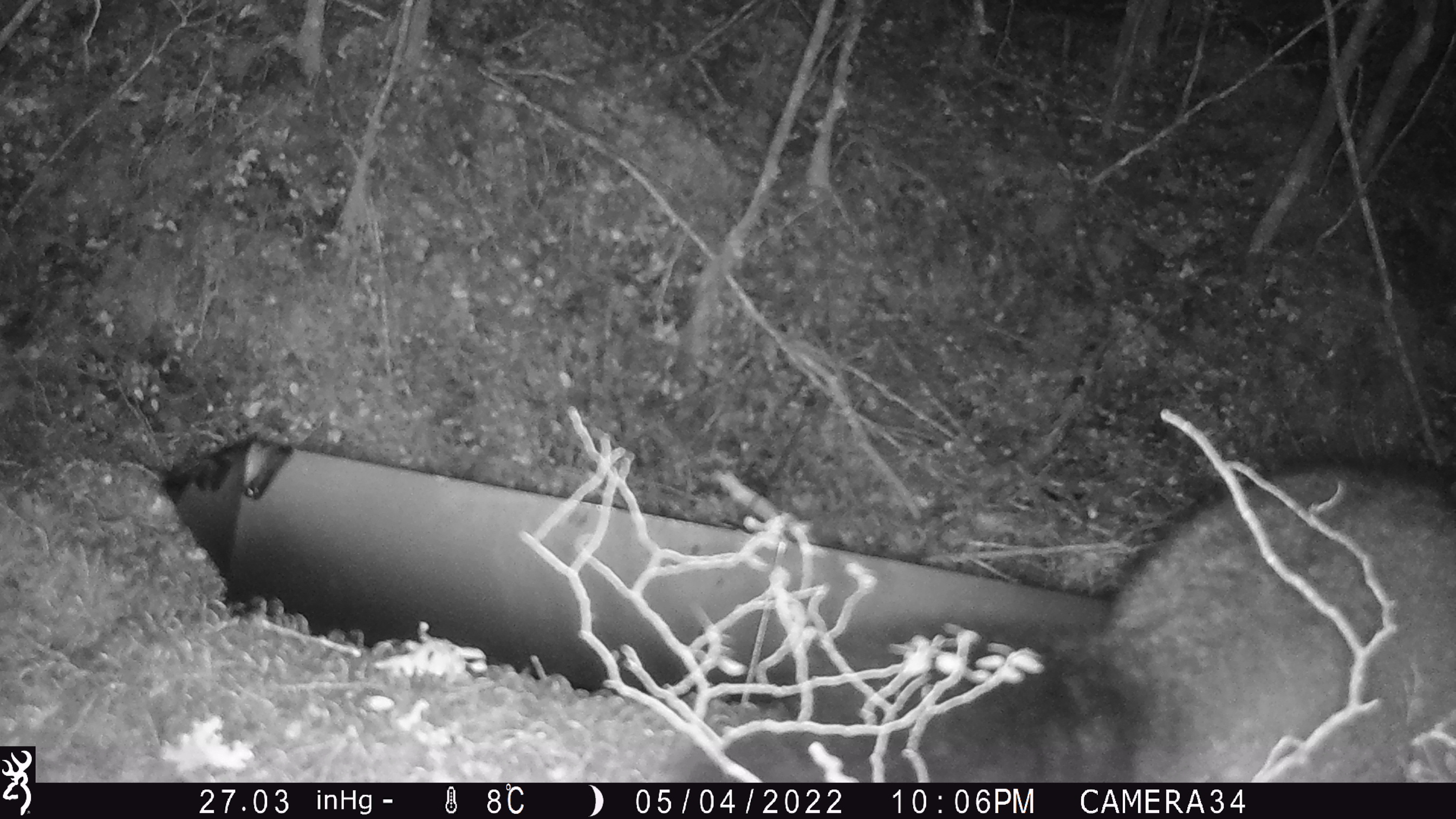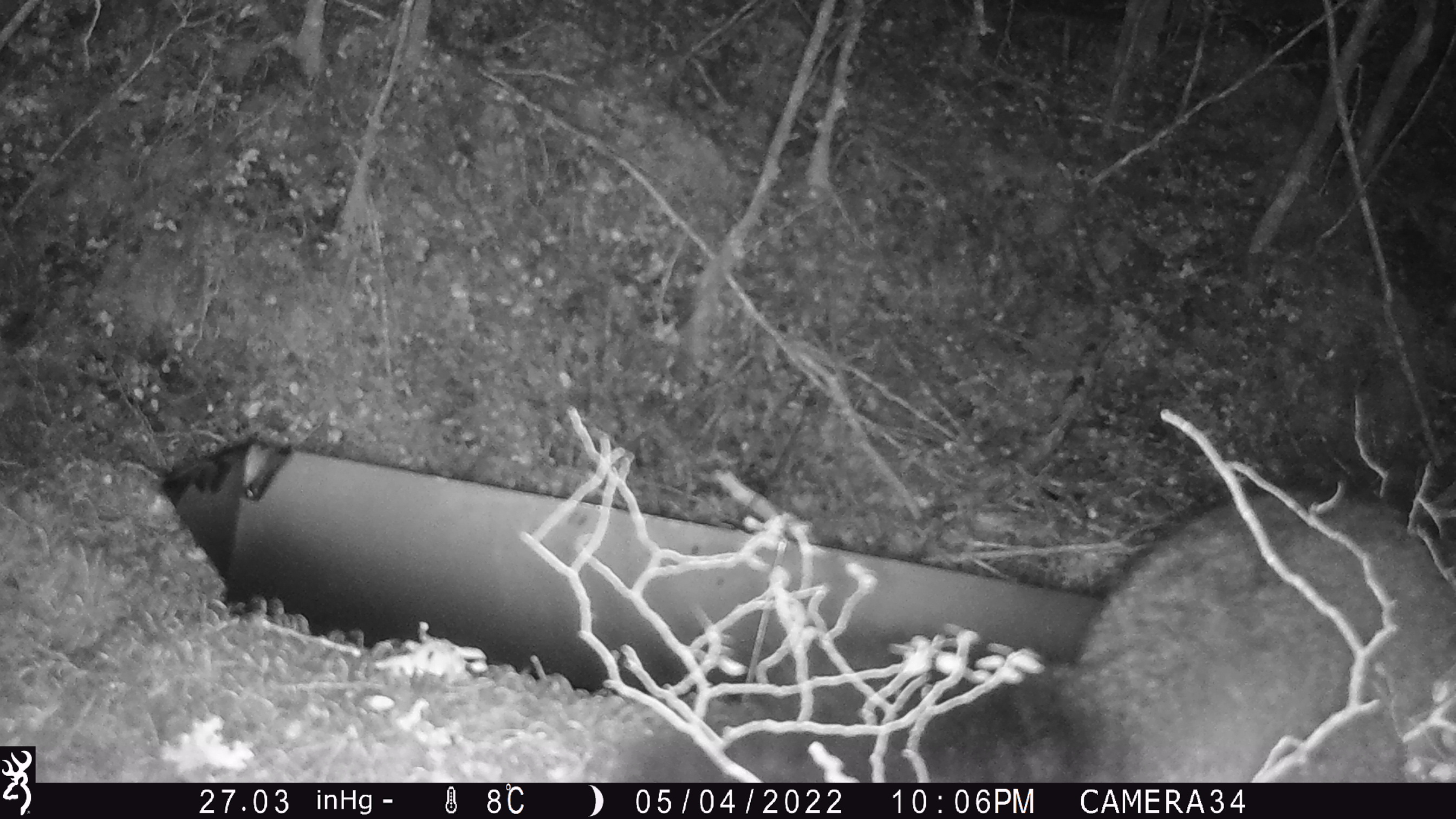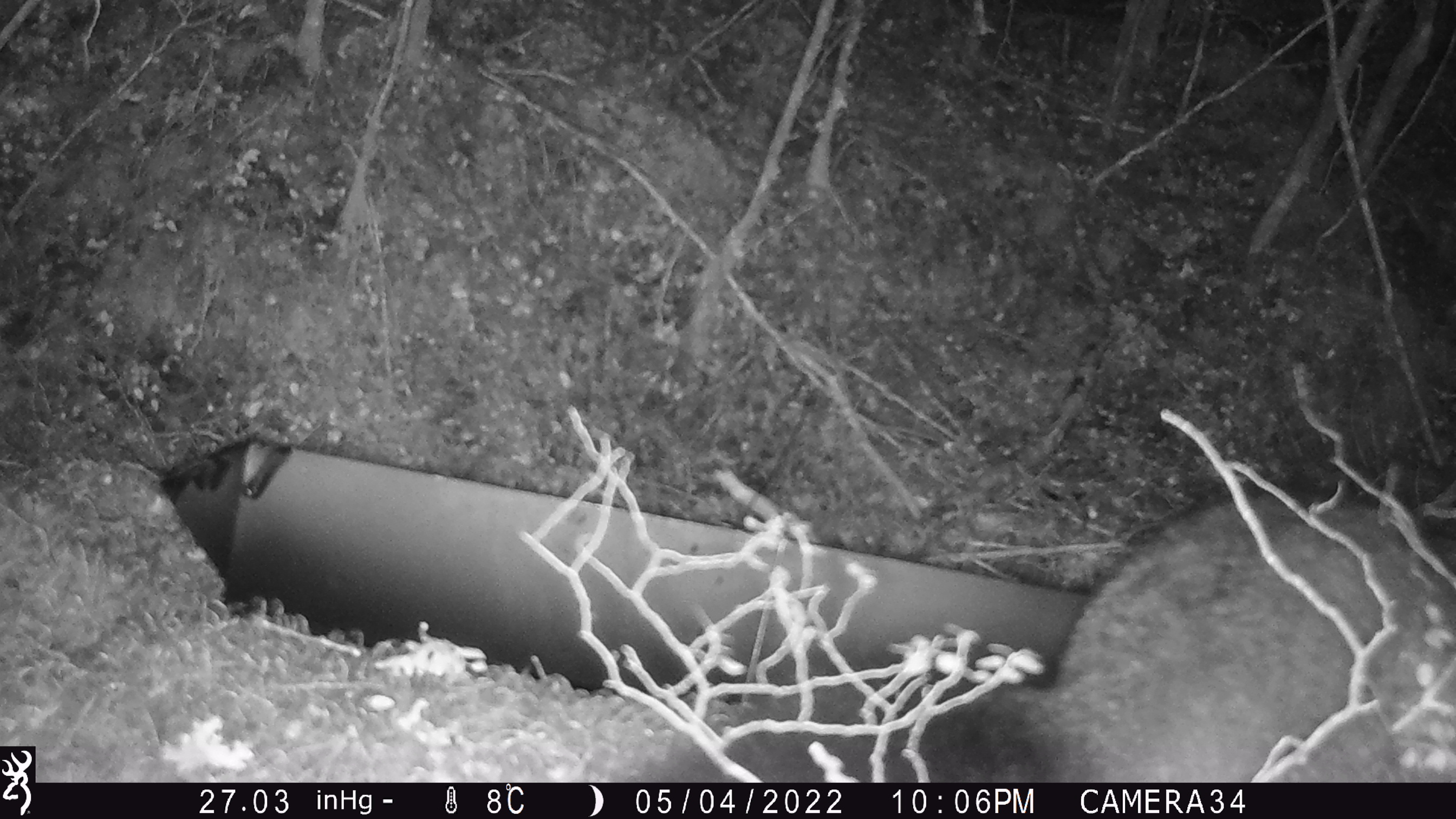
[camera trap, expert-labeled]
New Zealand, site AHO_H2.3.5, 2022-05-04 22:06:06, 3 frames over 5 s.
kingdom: Animalia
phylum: Chordata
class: Mammalia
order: Diprotodontia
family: Phalangeridae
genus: Trichosurus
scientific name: Trichosurus vulpecula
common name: common brushtail possum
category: possum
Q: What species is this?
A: Possum (common brushtail possum) (Trichosurus vulpecula).